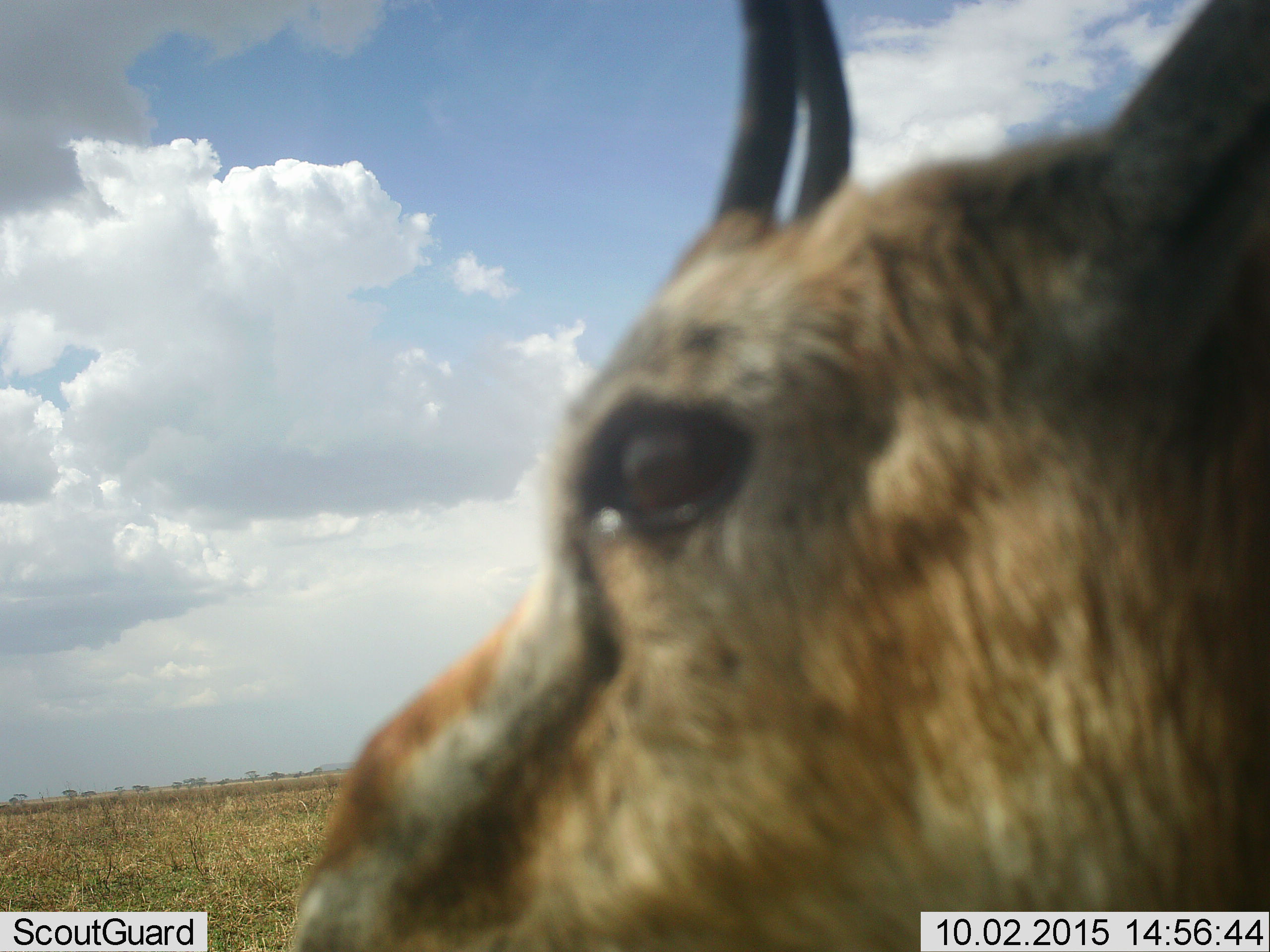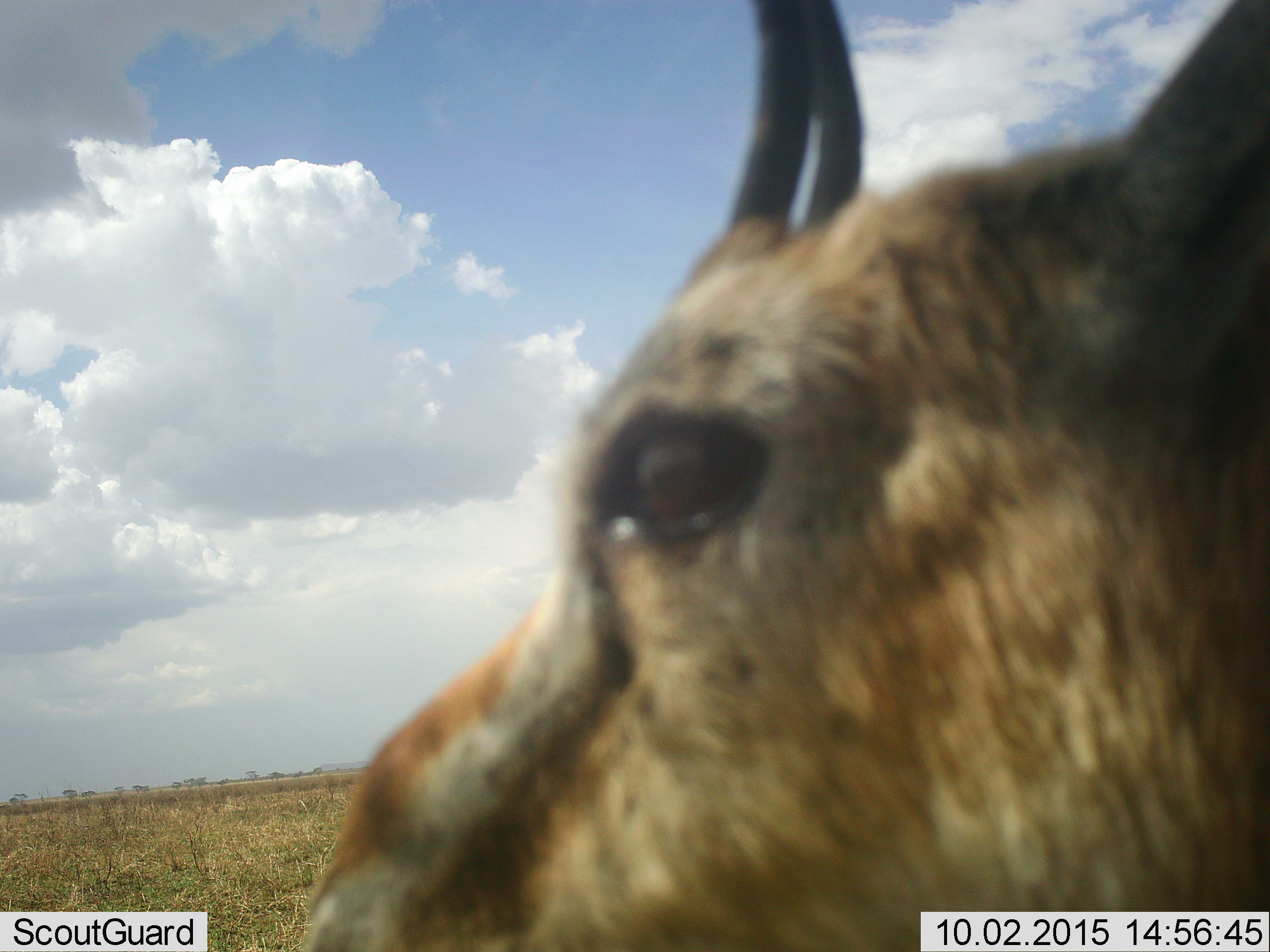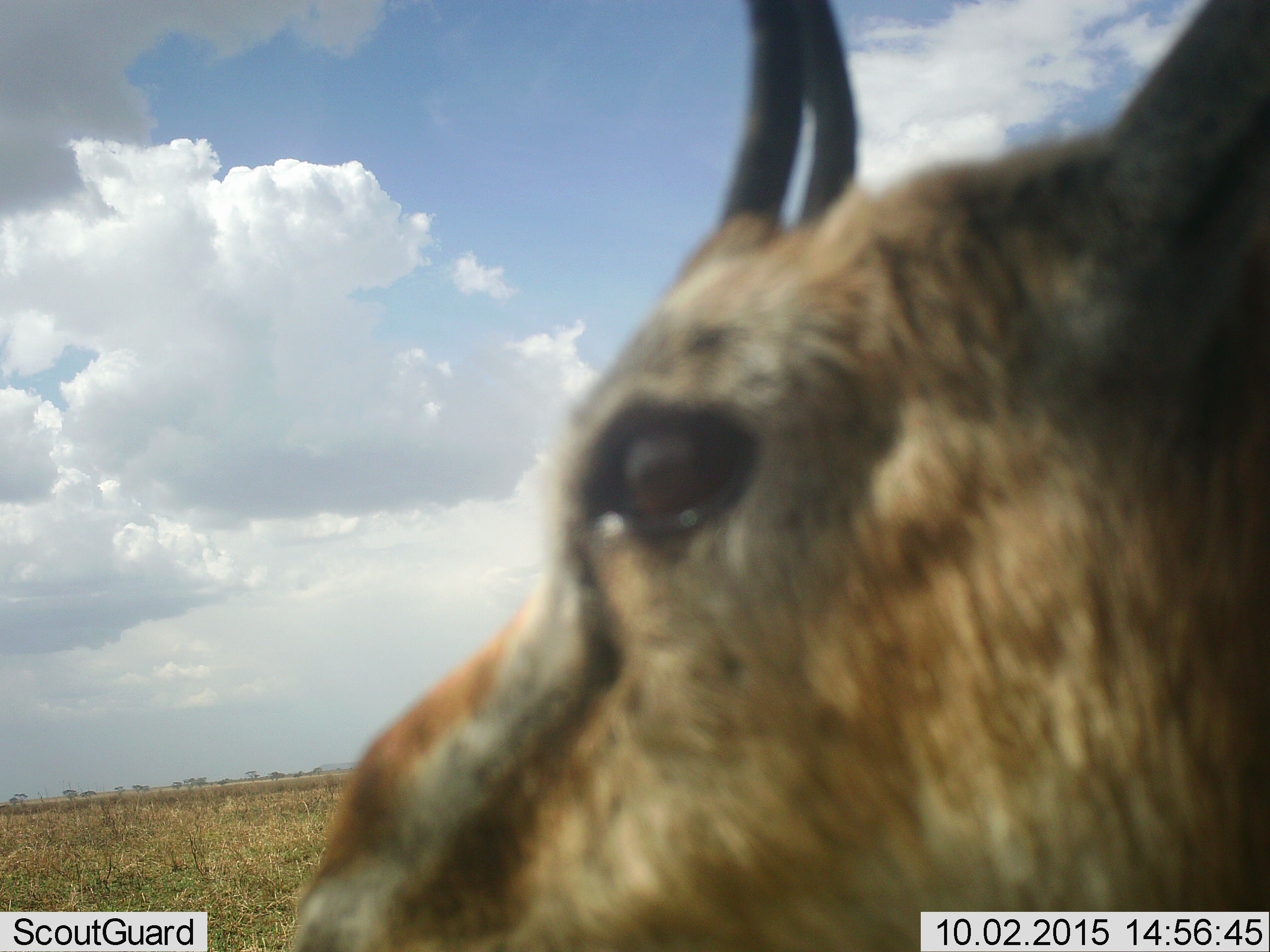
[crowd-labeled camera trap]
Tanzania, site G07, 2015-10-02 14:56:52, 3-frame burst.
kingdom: Animalia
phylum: Chordata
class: Mammalia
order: Artiodactyla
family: Bovidae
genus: Eudorcas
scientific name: Eudorcas thomsonii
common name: thomson's gazelle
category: gazellethomsons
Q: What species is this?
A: Gazellethomsons (thomson's gazelle) (Eudorcas thomsonii).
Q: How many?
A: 1.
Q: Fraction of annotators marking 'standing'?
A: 100%.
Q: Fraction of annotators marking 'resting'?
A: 0%.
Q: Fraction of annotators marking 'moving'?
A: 0%.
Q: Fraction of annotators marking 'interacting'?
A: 0%.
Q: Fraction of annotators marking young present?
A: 0%.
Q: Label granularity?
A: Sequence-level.